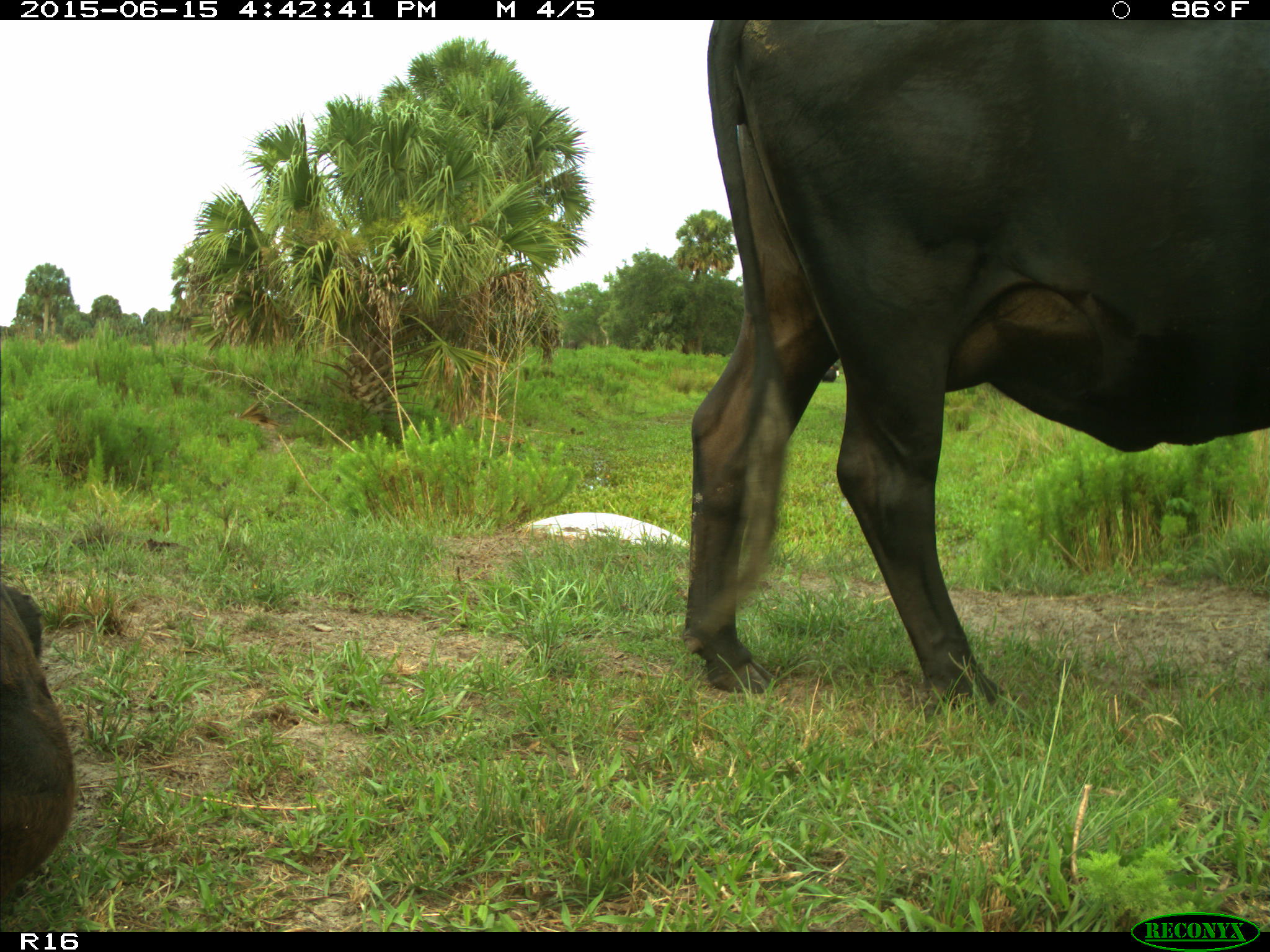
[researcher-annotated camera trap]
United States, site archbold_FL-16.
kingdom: Animalia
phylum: Chordata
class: Mammalia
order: Artiodactyla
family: Bovidae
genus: Bos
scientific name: Bos taurus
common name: domestic cow